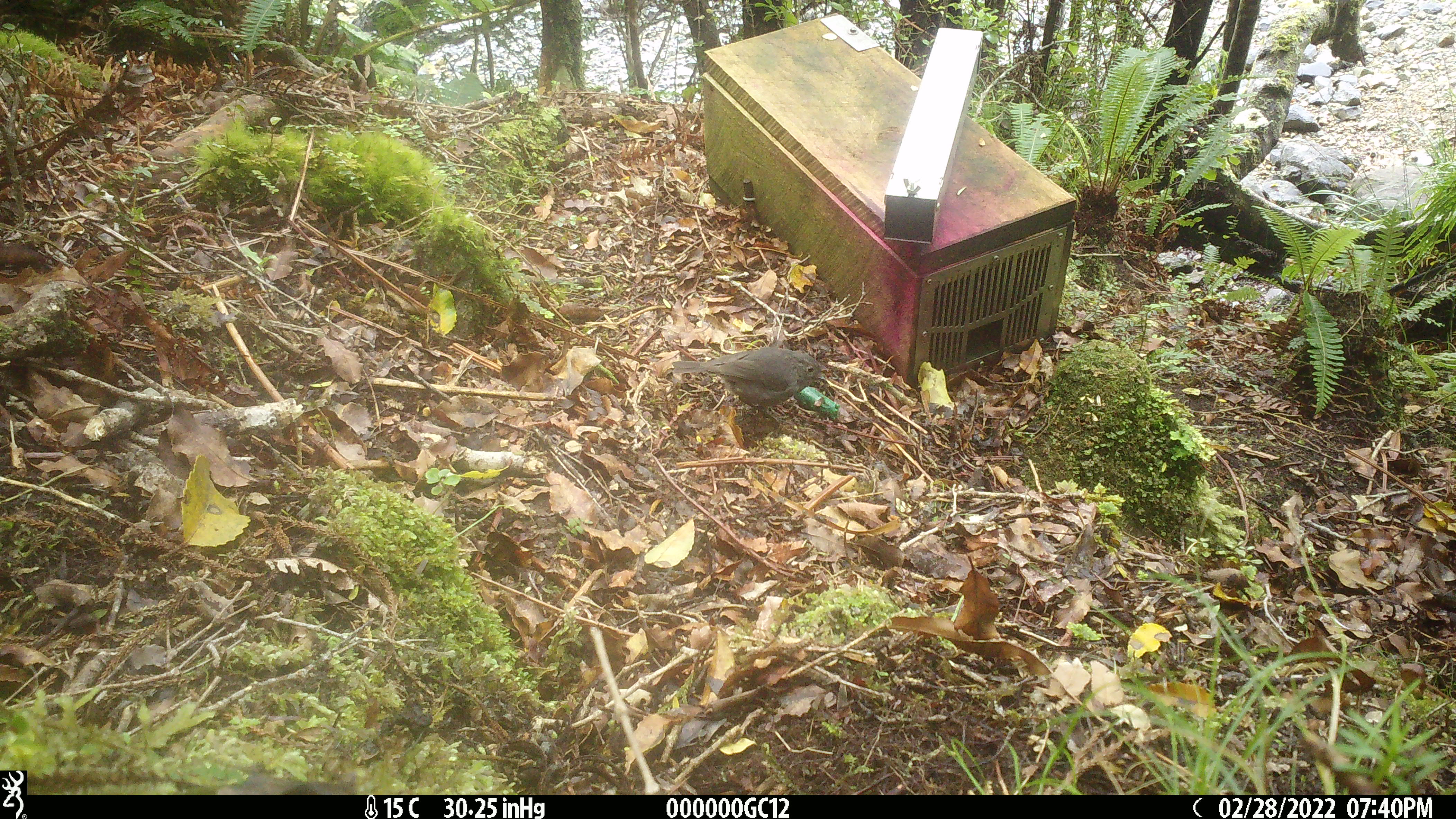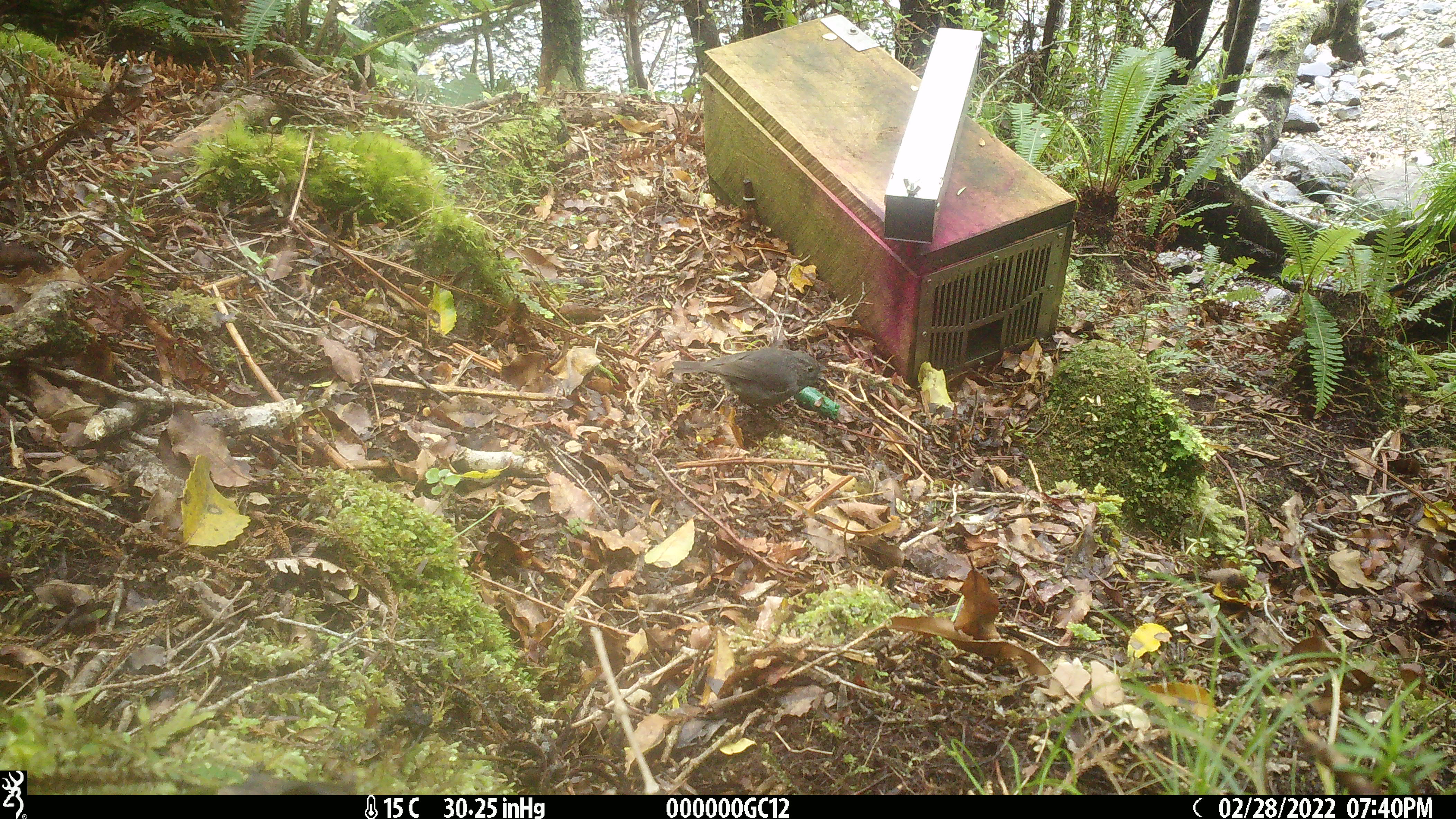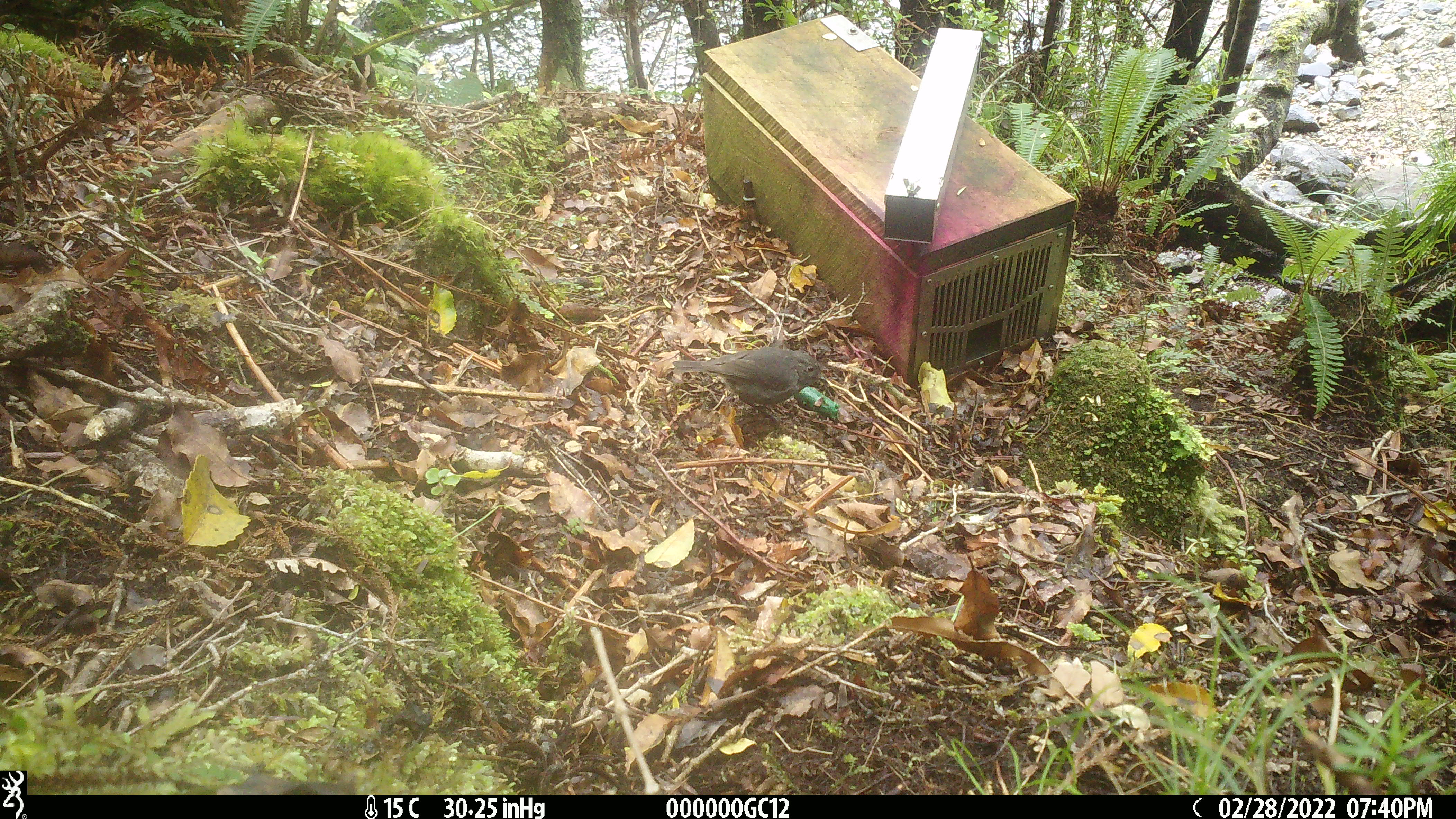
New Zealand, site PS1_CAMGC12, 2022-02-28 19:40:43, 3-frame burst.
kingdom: Animalia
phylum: Chordata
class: Aves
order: Passeriformes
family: Petroicidae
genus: Petroica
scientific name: Petroica australis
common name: new zealand robin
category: robin